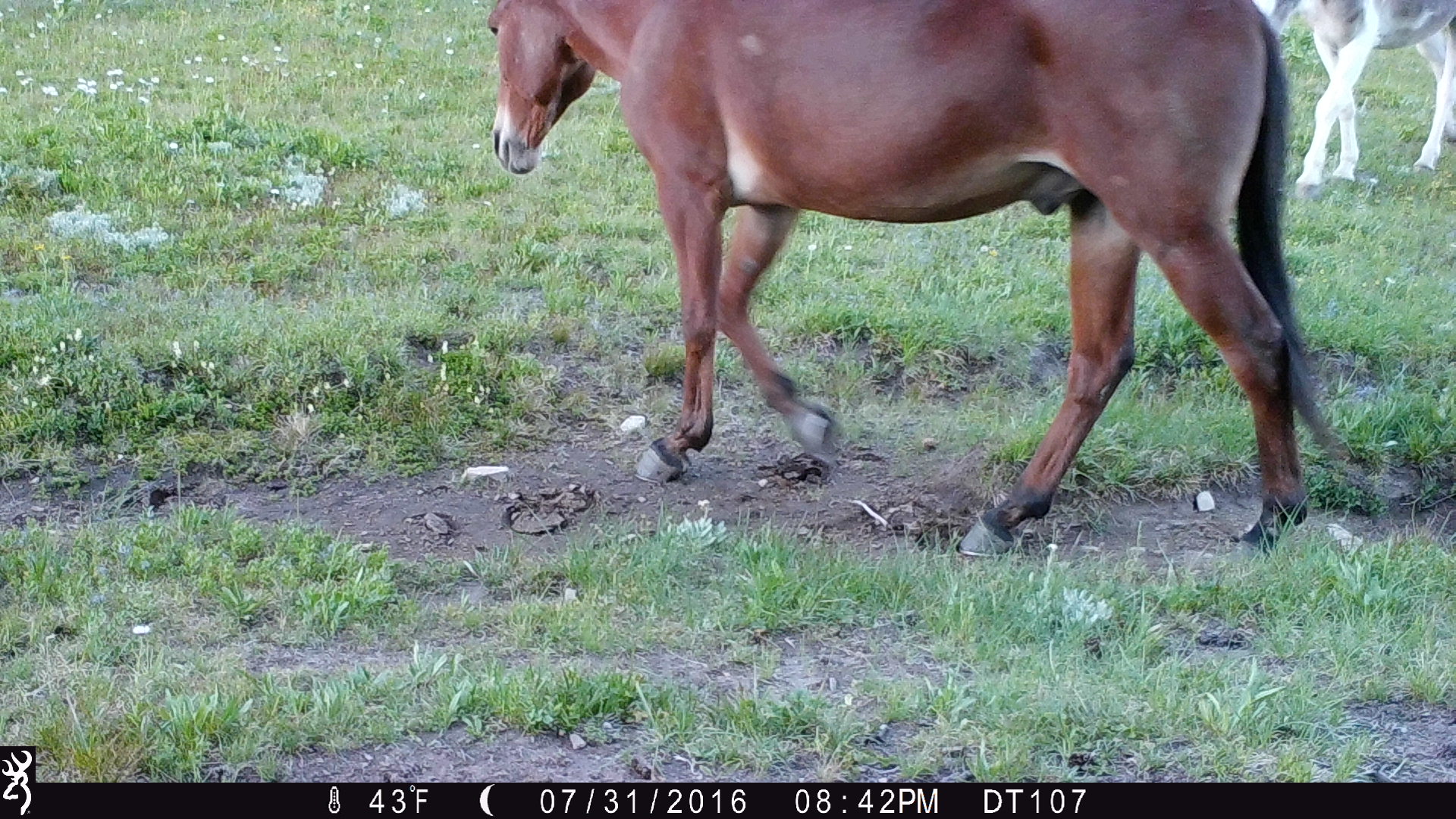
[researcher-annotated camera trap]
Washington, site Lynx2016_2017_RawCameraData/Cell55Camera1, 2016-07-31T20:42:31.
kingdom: Animalia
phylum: Chordata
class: Mammalia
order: Perissodactyla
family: Equidae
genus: Equus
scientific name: Equus caballus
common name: domestic horse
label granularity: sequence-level